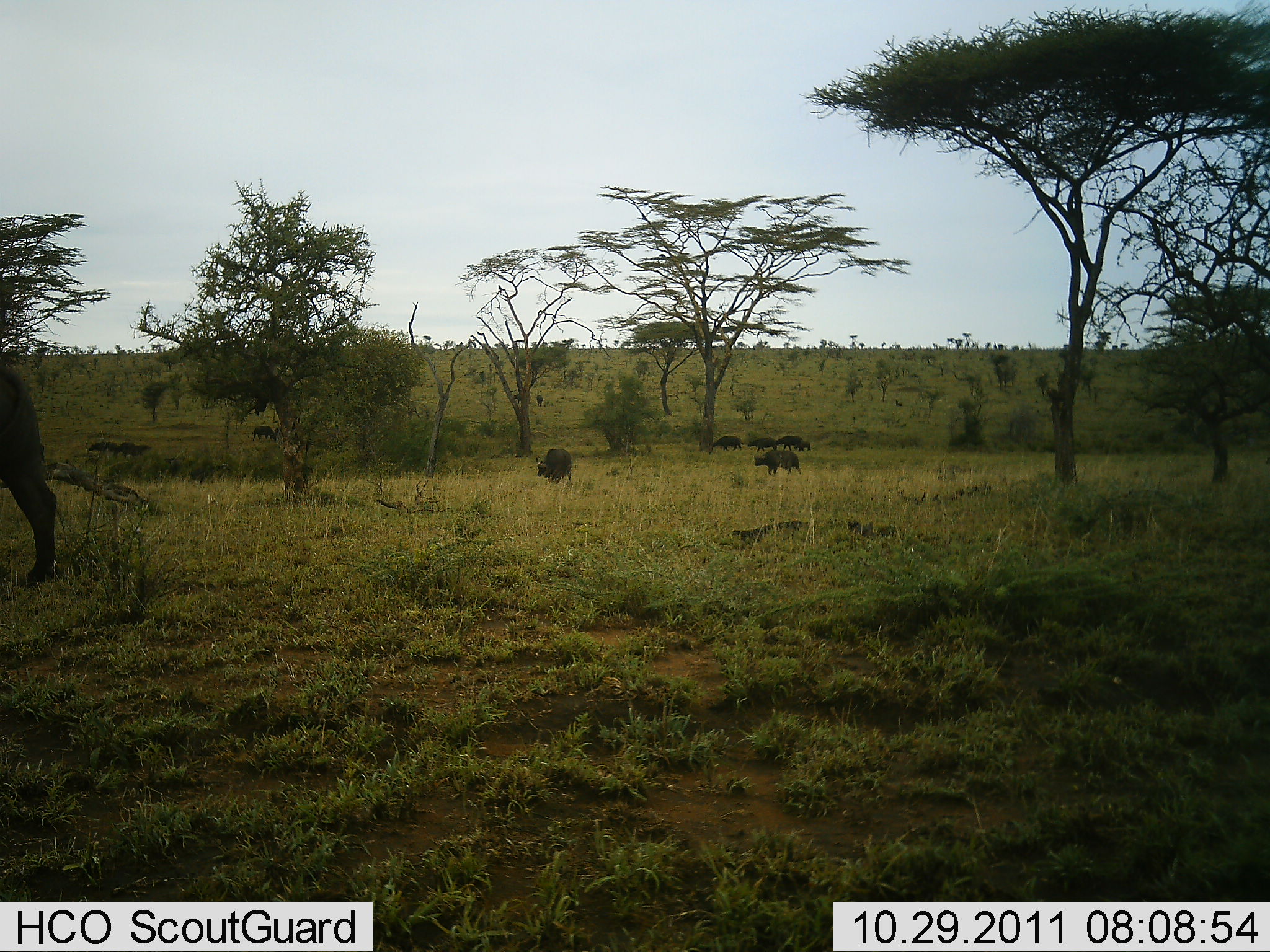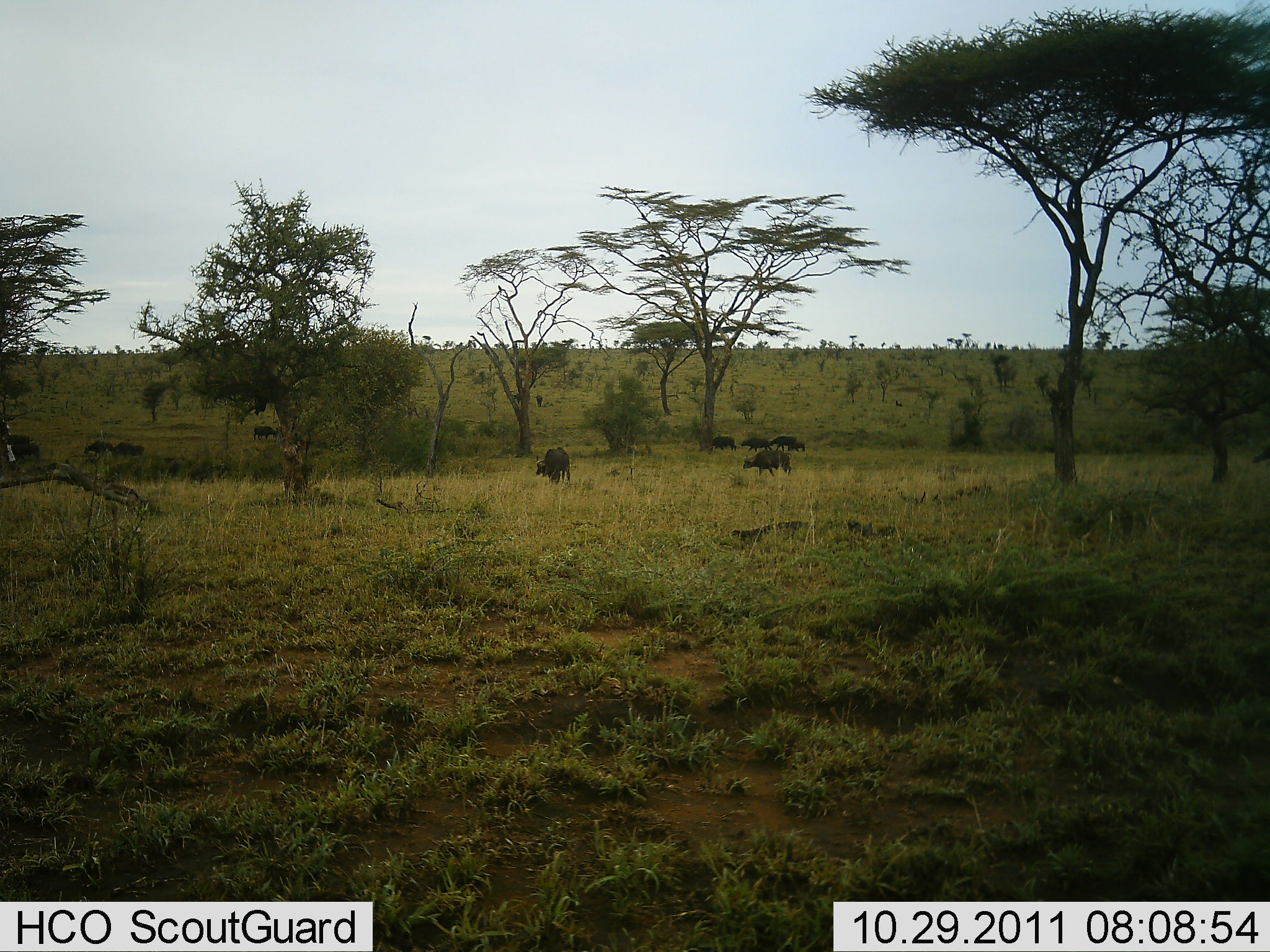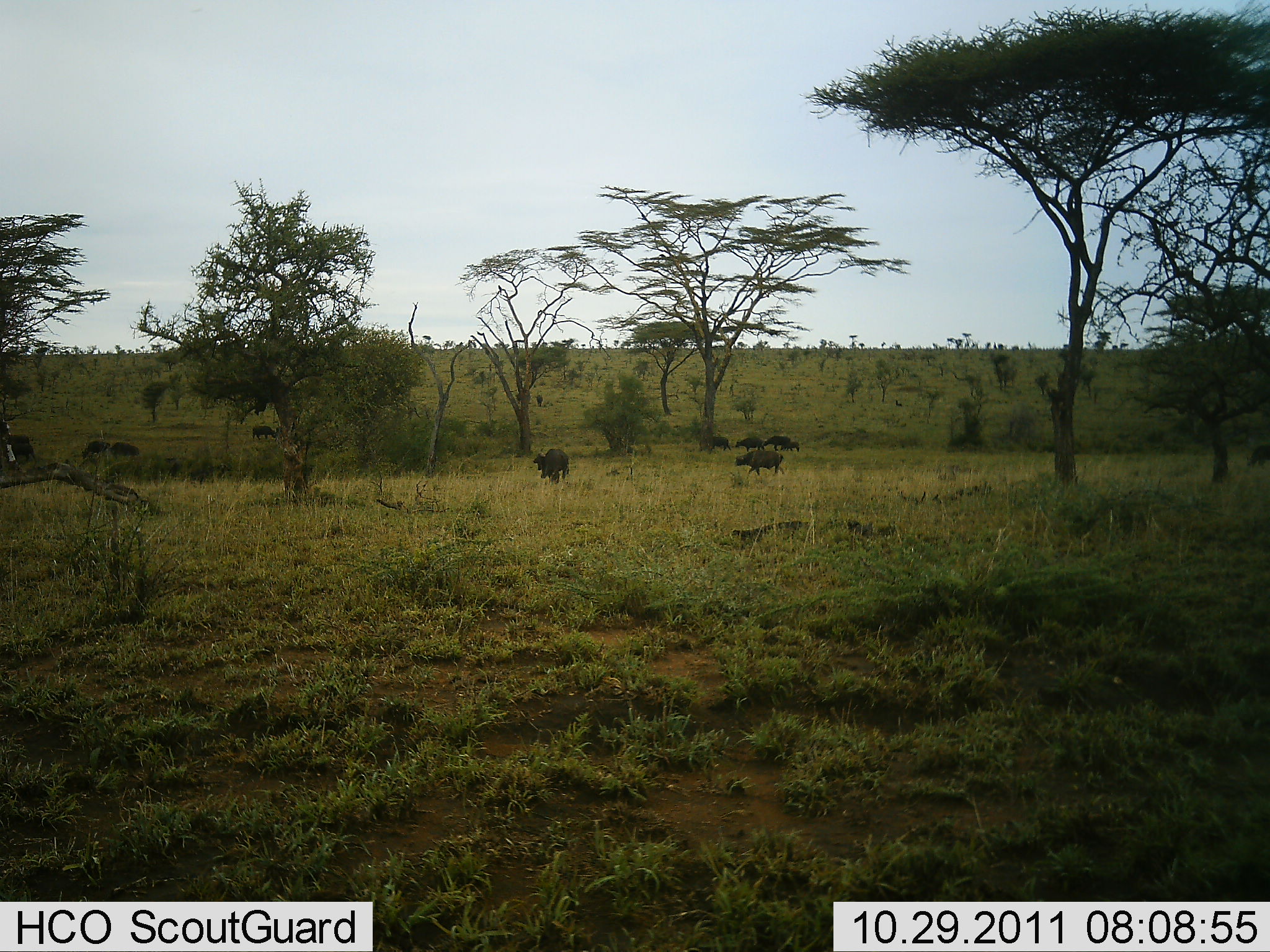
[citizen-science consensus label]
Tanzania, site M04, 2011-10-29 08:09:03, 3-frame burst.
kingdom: Animalia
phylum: Chordata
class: Mammalia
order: Artiodactyla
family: Bovidae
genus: Syncerus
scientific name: Syncerus caffer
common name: cape buffalo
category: buffalo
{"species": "buffalo (cape buffalo) (Syncerus caffer)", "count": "10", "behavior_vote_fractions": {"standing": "0%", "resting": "0%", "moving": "100%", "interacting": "0%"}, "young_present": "0%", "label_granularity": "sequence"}